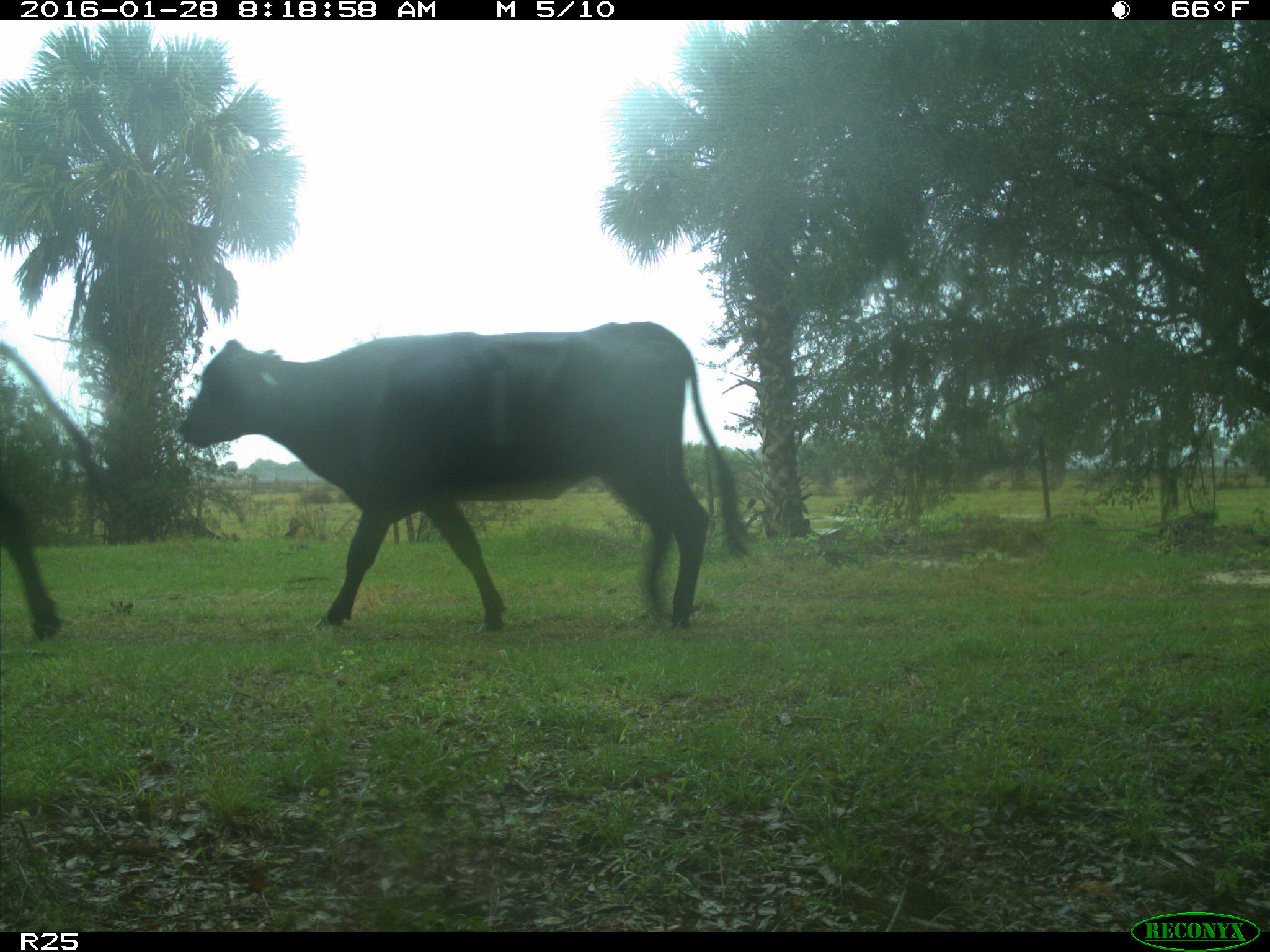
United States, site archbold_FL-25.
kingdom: Animalia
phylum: Chordata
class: Mammalia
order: Artiodactyla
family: Bovidae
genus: Bos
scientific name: Bos taurus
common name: domestic cow